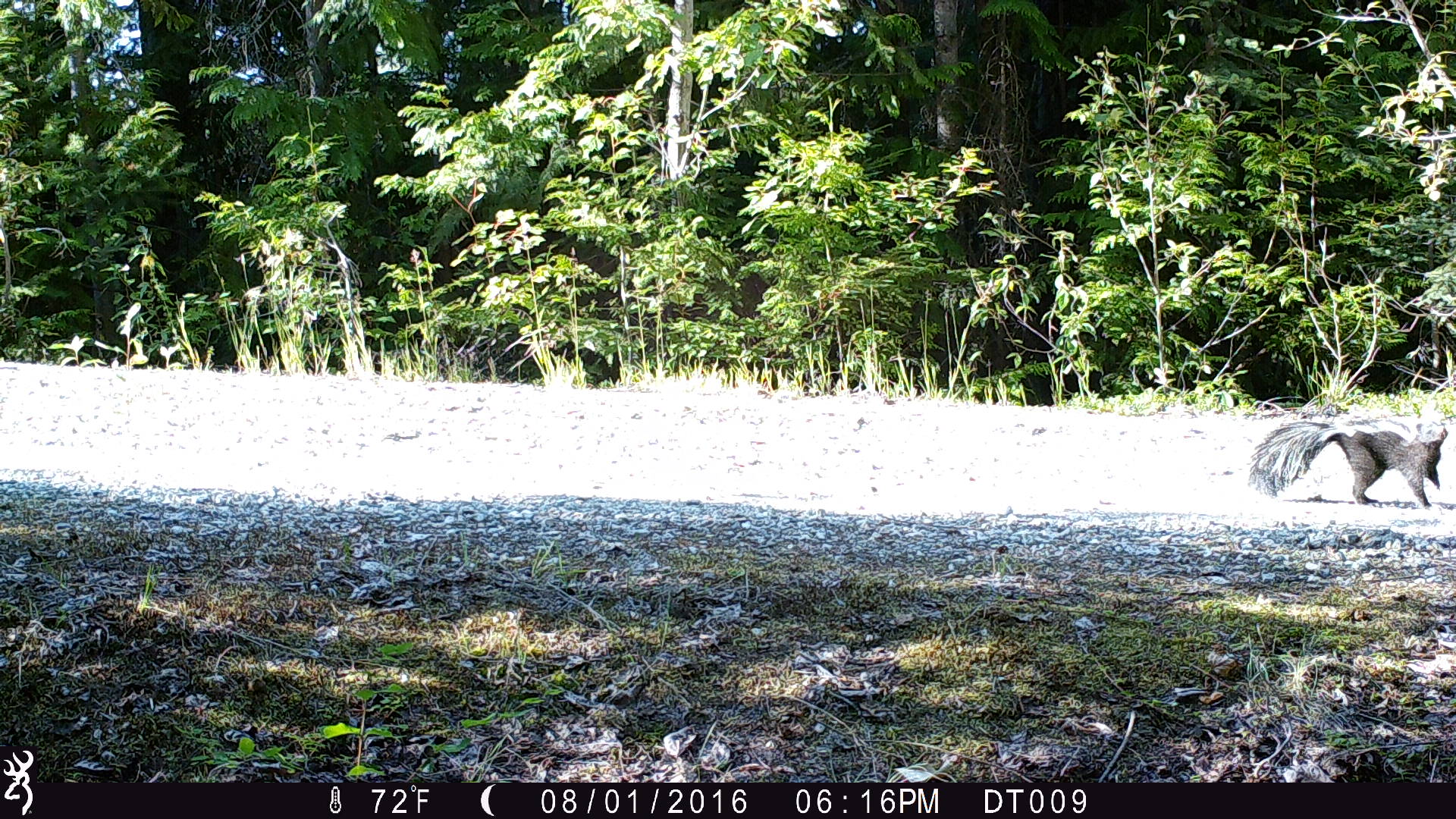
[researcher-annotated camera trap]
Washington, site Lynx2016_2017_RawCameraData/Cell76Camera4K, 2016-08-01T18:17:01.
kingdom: Animalia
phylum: Chordata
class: Mammalia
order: Carnivora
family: Mephitidae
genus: Mephitis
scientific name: Mephitis mephitis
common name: striped skunk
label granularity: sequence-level